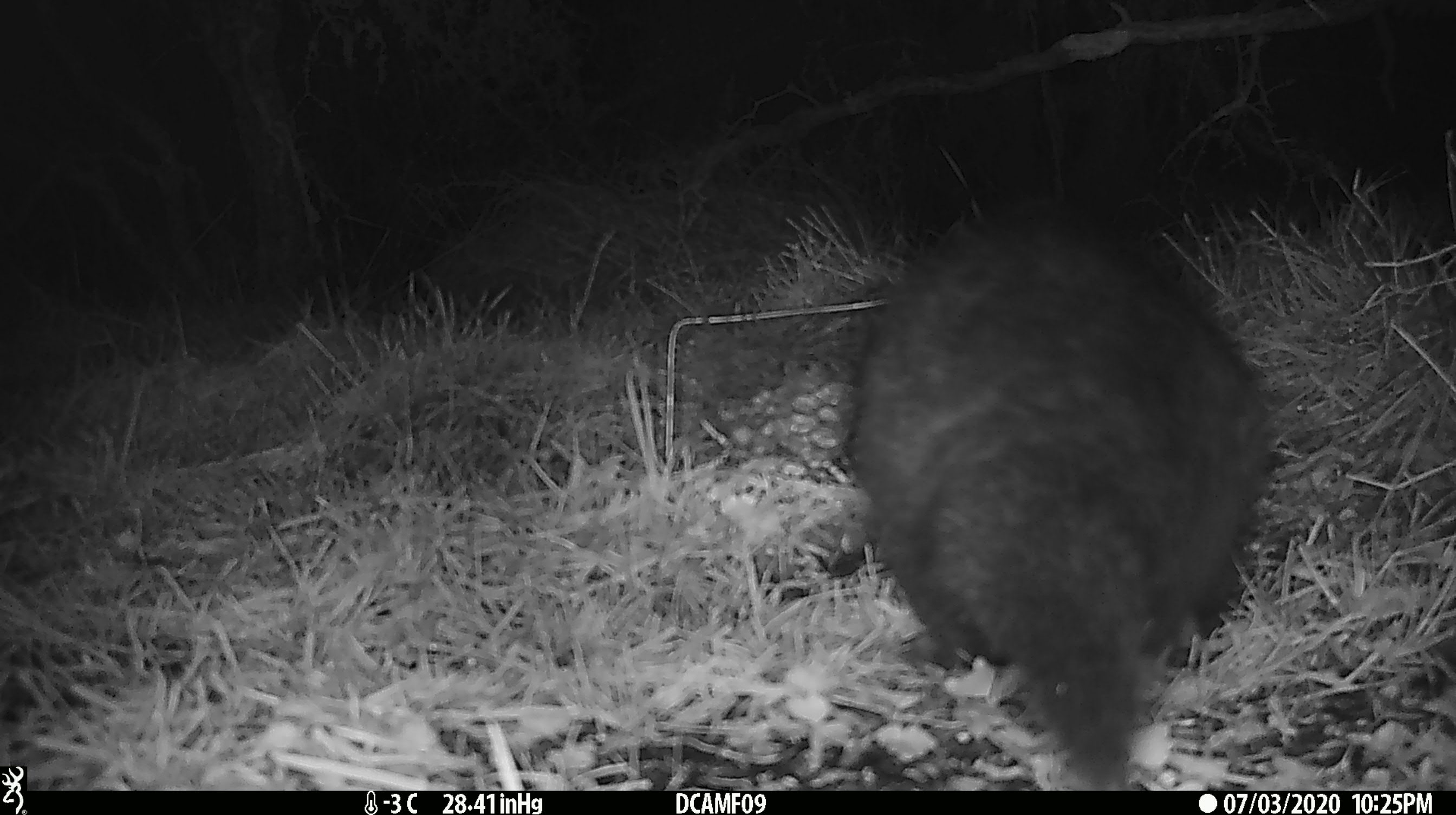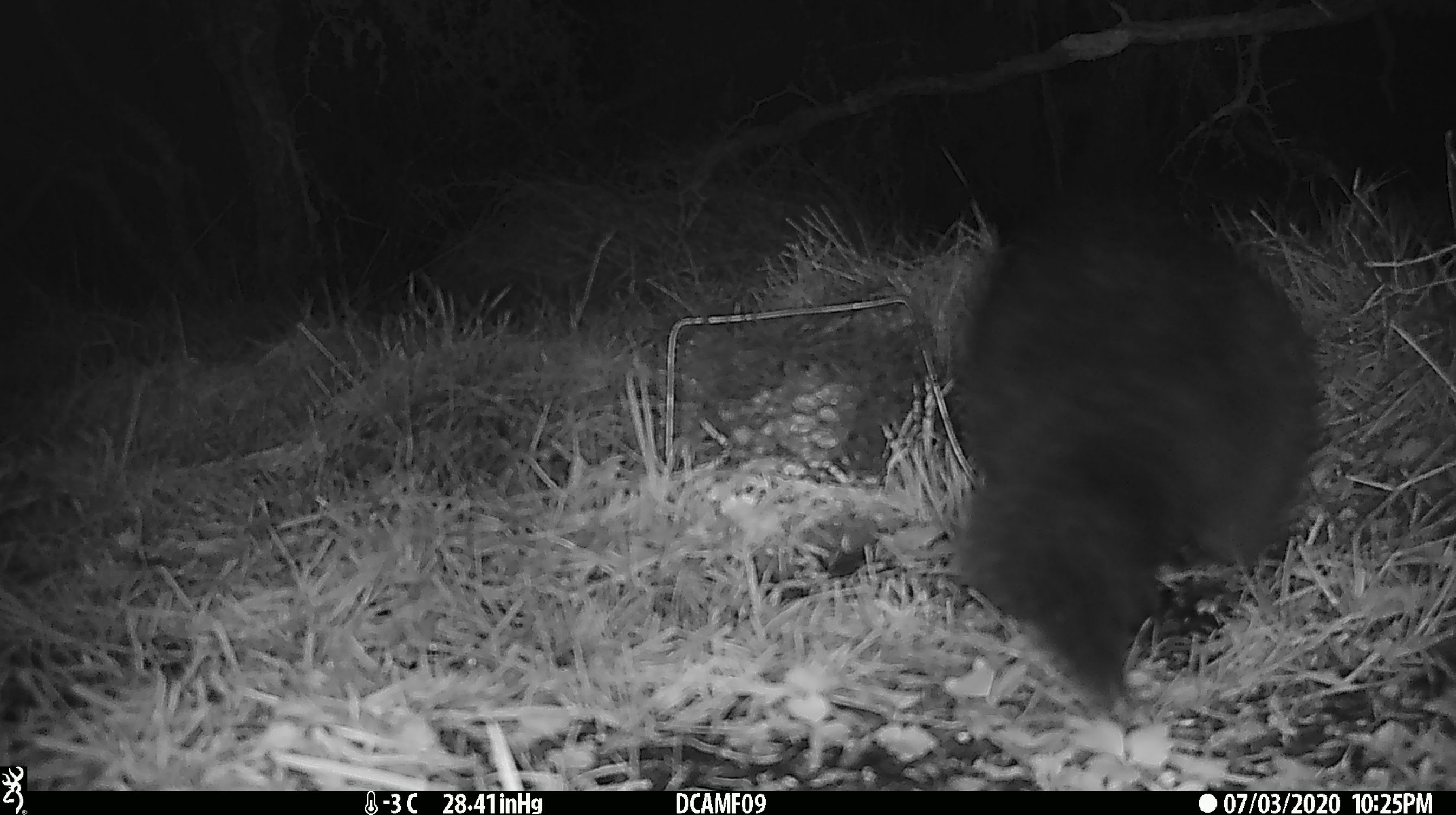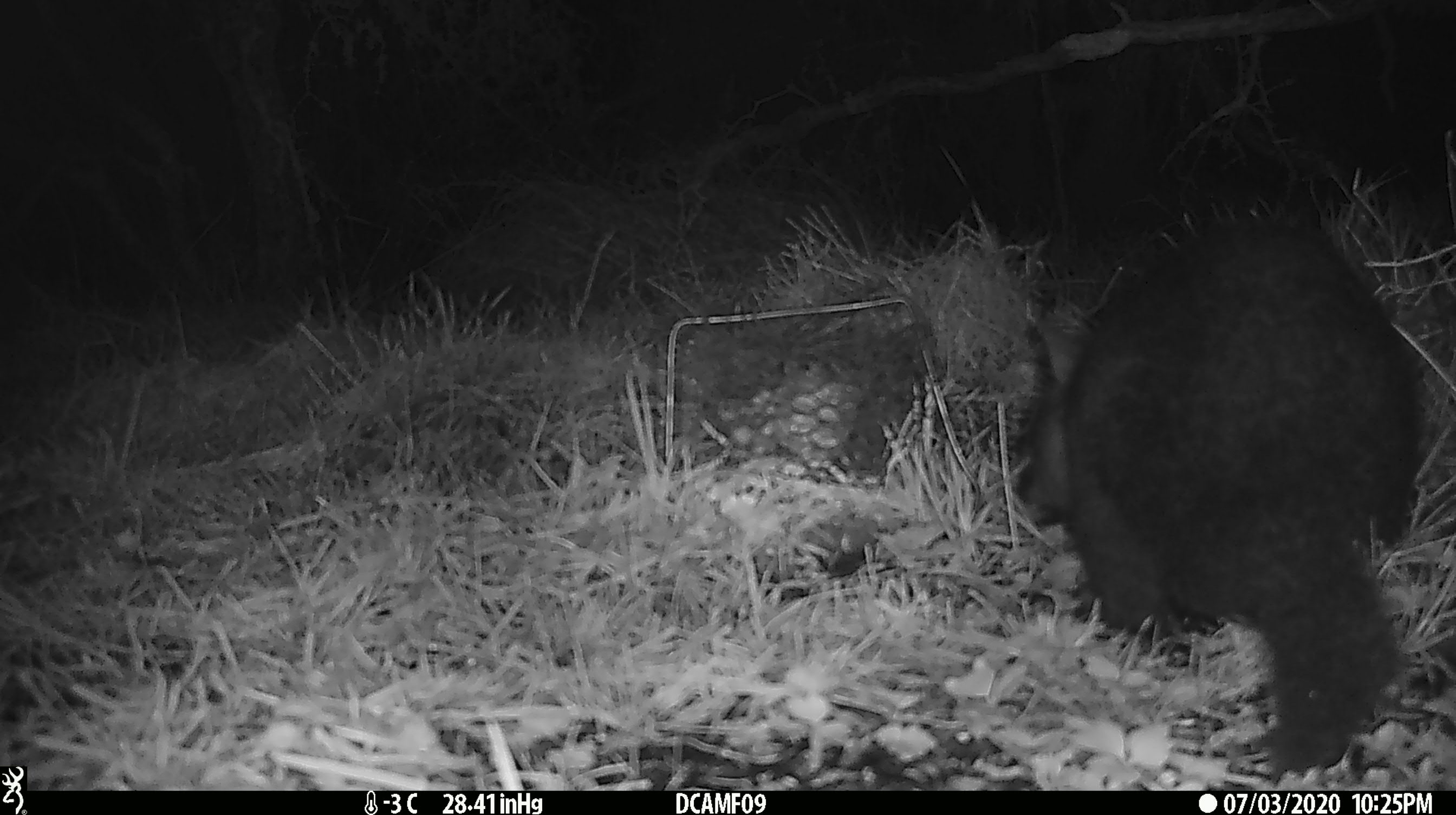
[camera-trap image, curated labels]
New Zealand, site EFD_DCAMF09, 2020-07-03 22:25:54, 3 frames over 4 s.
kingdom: Animalia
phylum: Chordata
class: Mammalia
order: Diprotodontia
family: Phalangeridae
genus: Trichosurus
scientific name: Trichosurus vulpecula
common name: common brushtail possum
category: possum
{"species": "possum (common brushtail possum) (Trichosurus vulpecula)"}